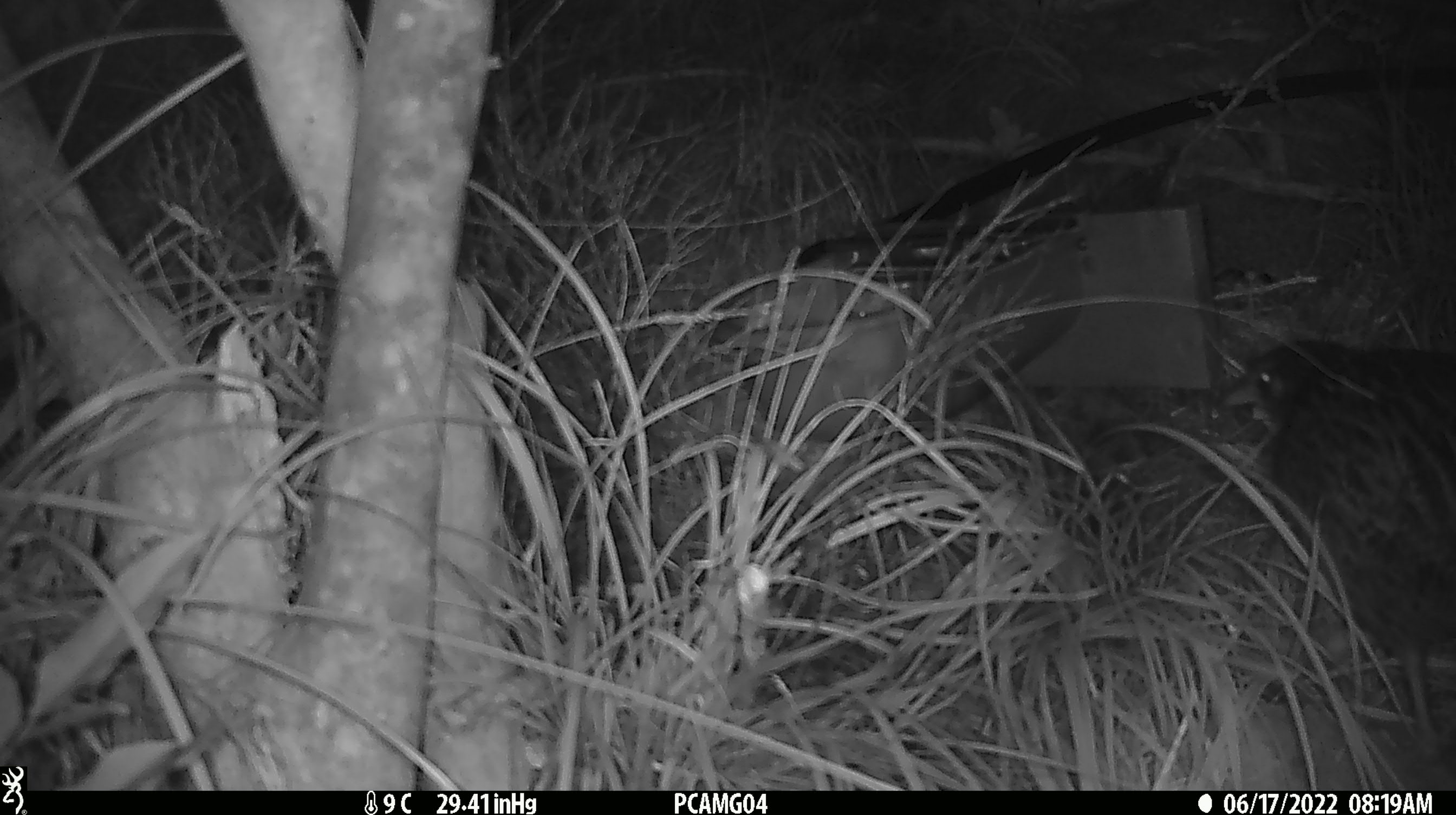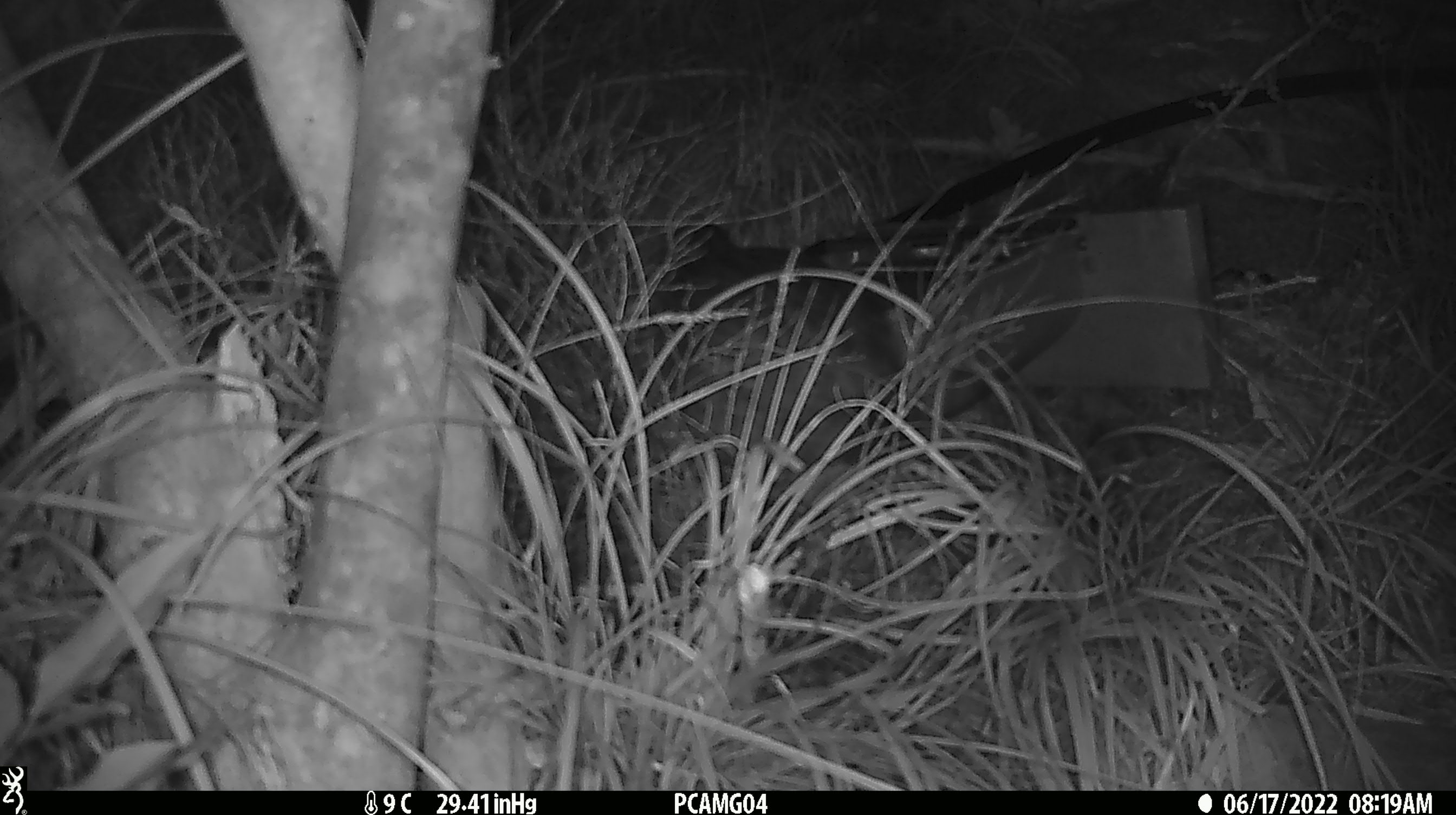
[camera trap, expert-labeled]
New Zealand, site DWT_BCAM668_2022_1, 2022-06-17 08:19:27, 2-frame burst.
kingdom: Animalia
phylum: Chordata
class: Aves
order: Gruiformes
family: Rallidae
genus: Gallirallus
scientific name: Gallirallus australis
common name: weka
Weka (Gallirallus australis).